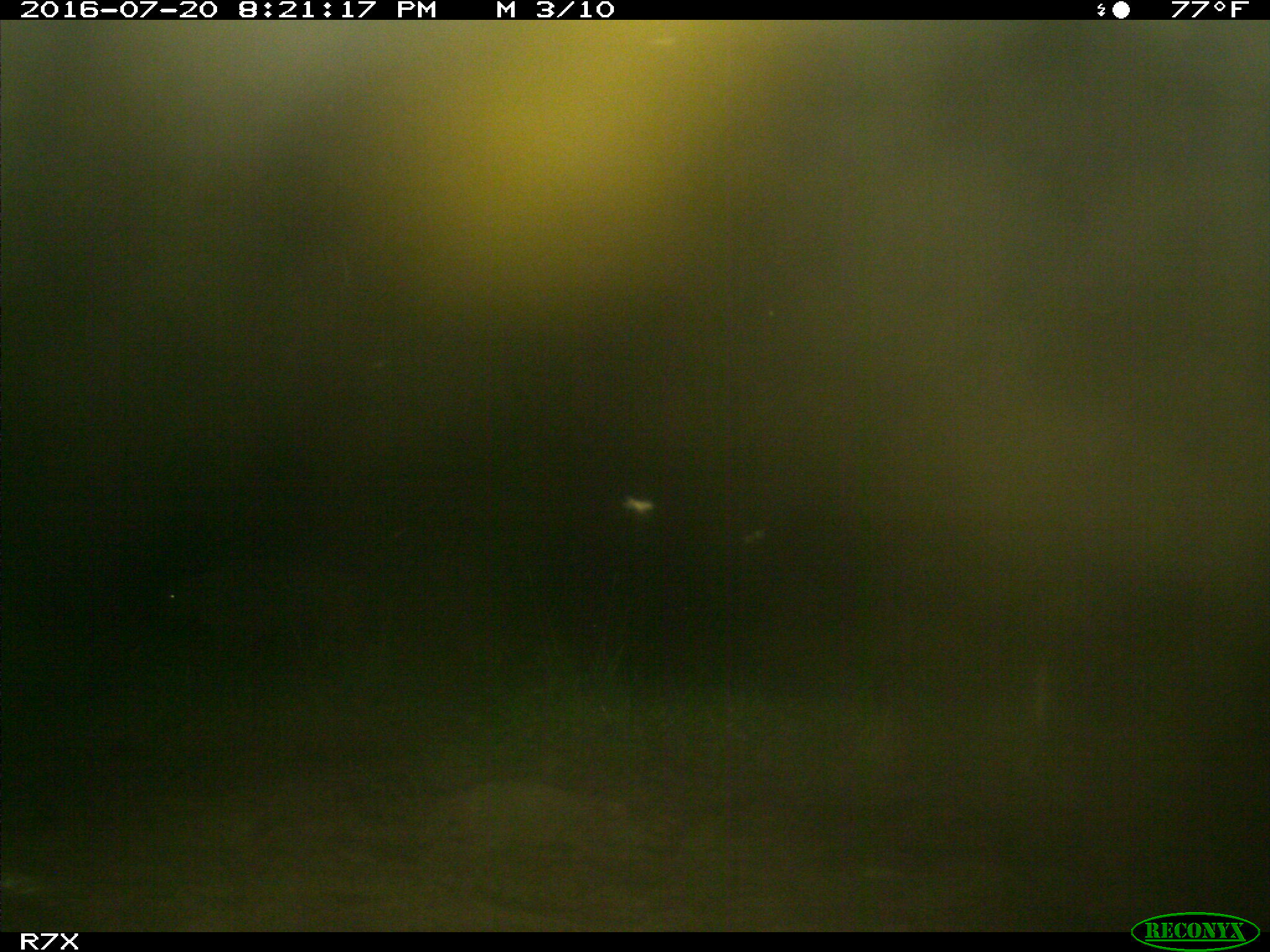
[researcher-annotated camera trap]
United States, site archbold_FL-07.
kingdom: Animalia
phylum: Chordata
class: Mammalia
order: Artiodactyla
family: Bovidae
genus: Bos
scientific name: Bos taurus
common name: domestic cow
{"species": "Bos taurus (domestic cow)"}